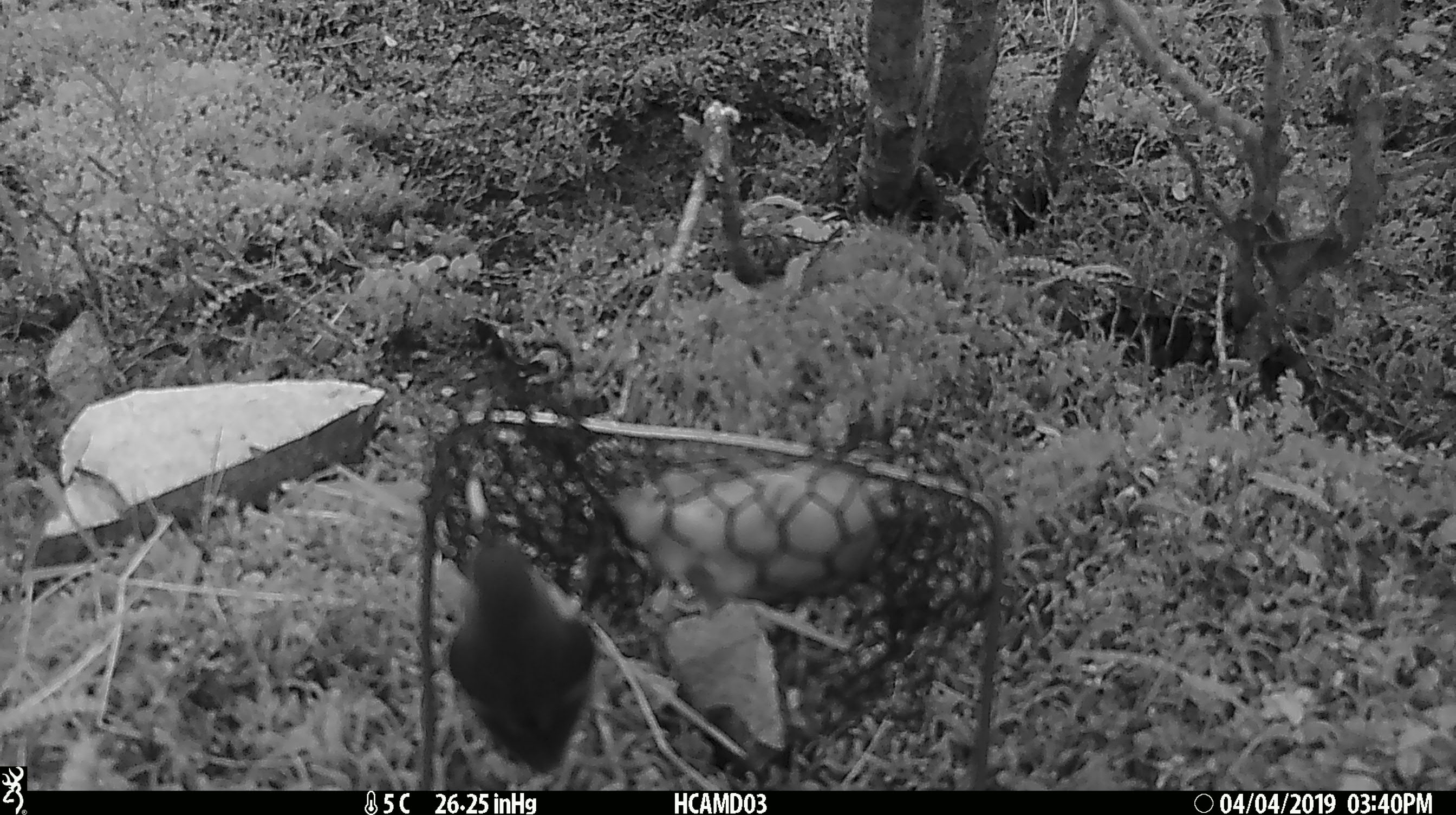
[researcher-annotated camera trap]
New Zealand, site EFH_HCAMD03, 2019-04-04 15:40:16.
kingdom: Animalia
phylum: Chordata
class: Aves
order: Passeriformes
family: Acanthisittidae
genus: Acanthisitta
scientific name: Acanthisitta chloris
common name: rifleman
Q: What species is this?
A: Rifleman (Acanthisitta chloris).